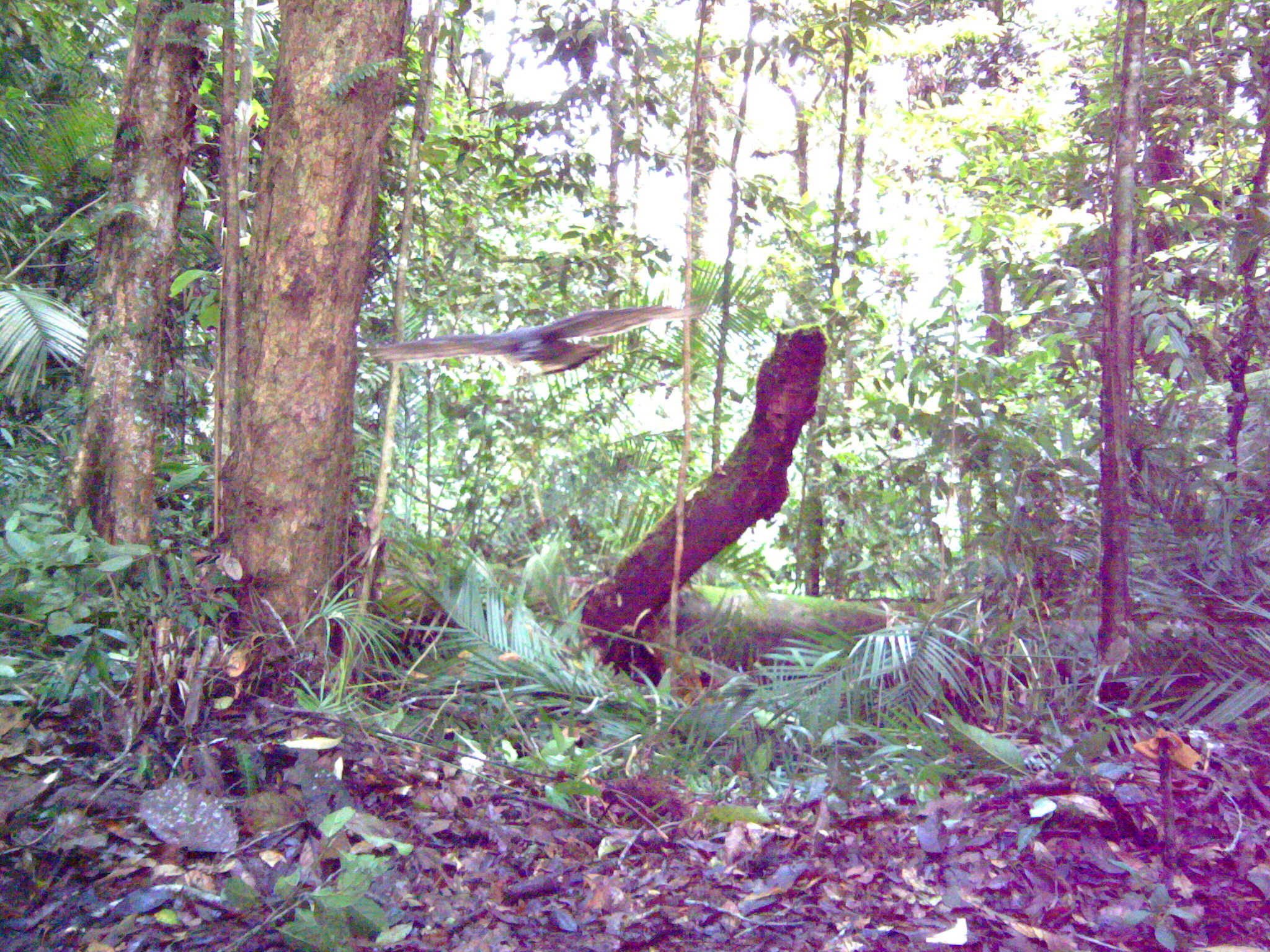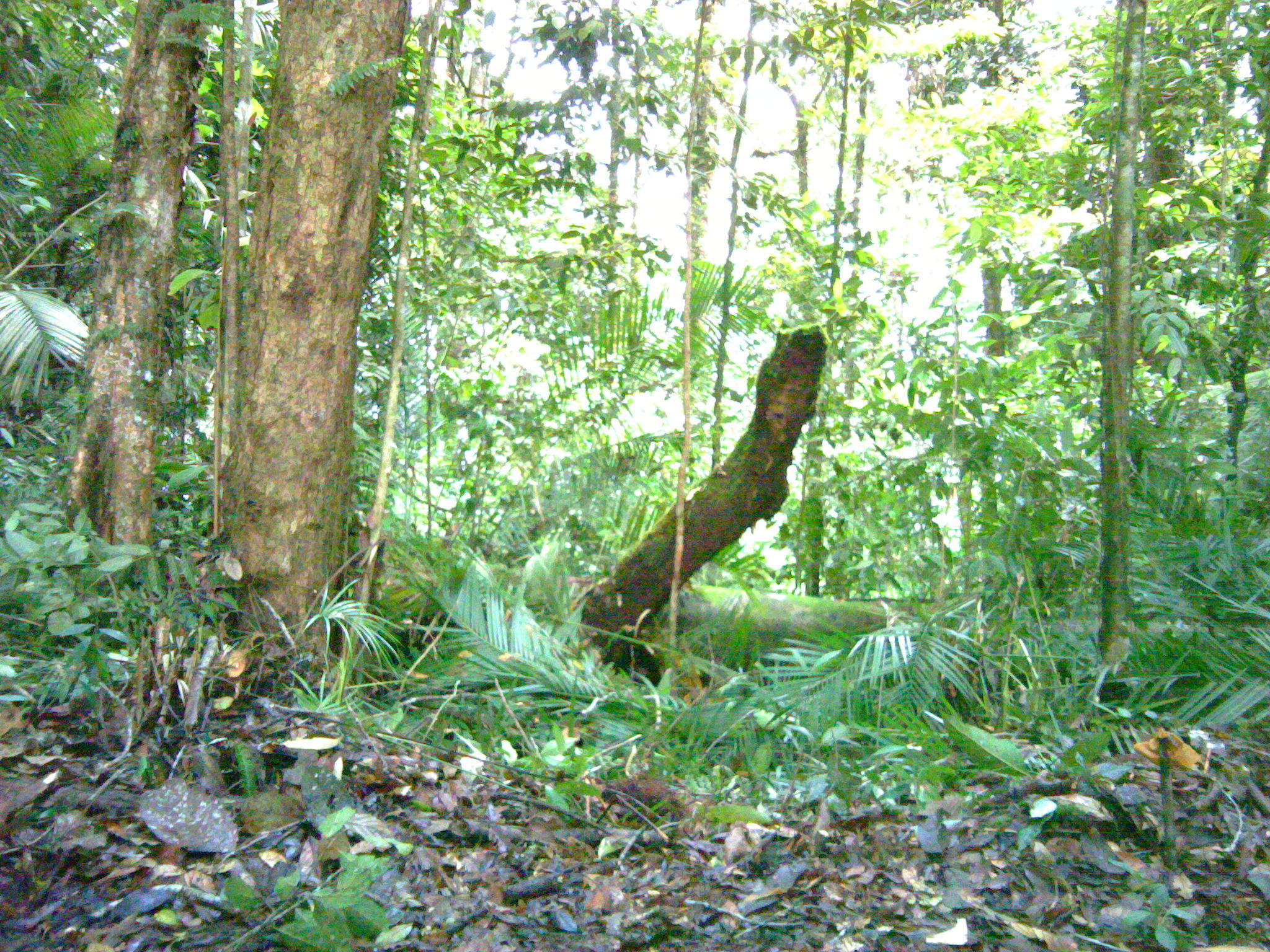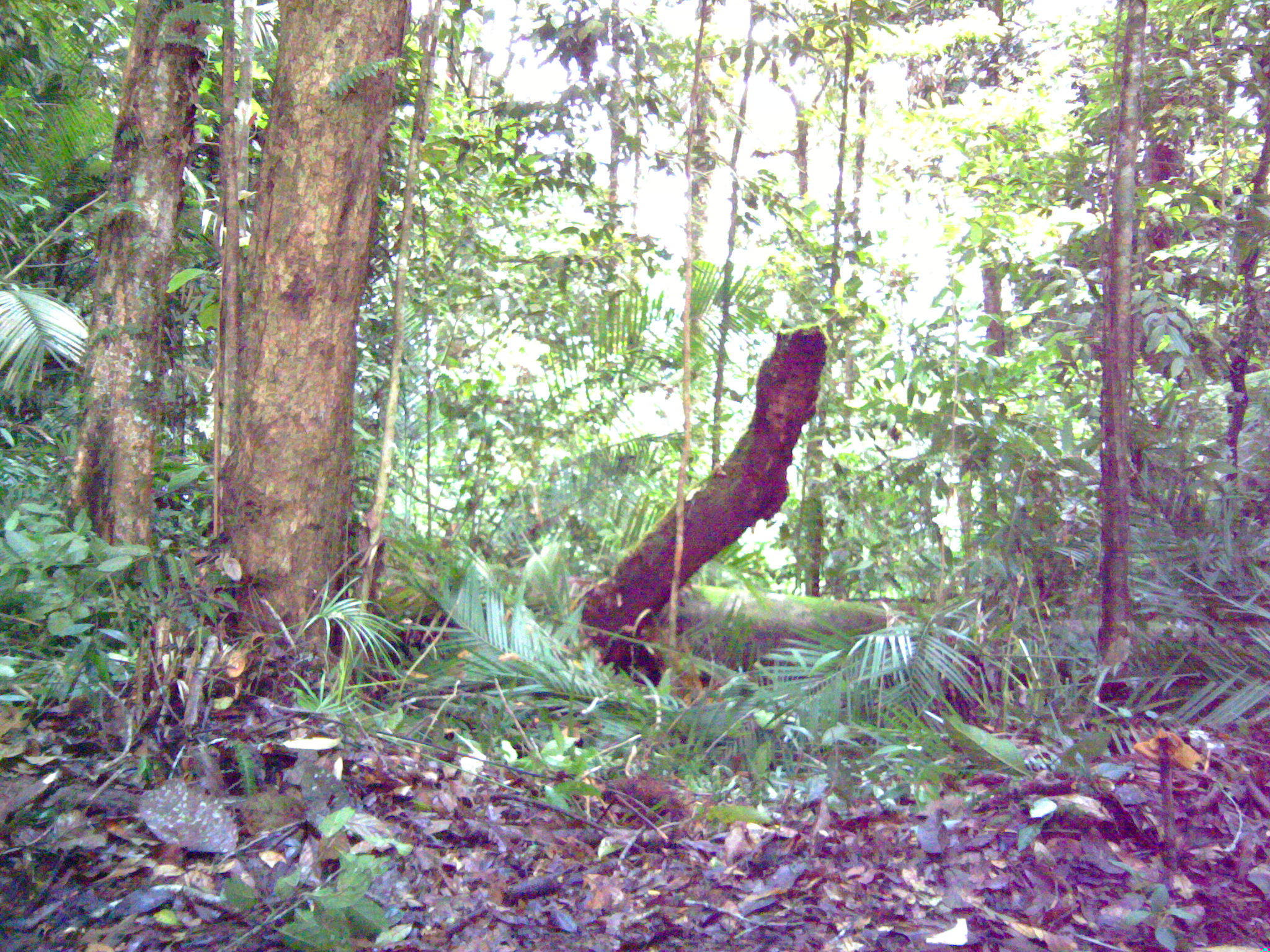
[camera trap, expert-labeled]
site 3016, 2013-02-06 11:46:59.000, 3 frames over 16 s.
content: unidentified animal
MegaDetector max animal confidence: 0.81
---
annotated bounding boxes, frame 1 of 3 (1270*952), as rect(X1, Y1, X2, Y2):
unknown: rect(366, 304, 706, 379)